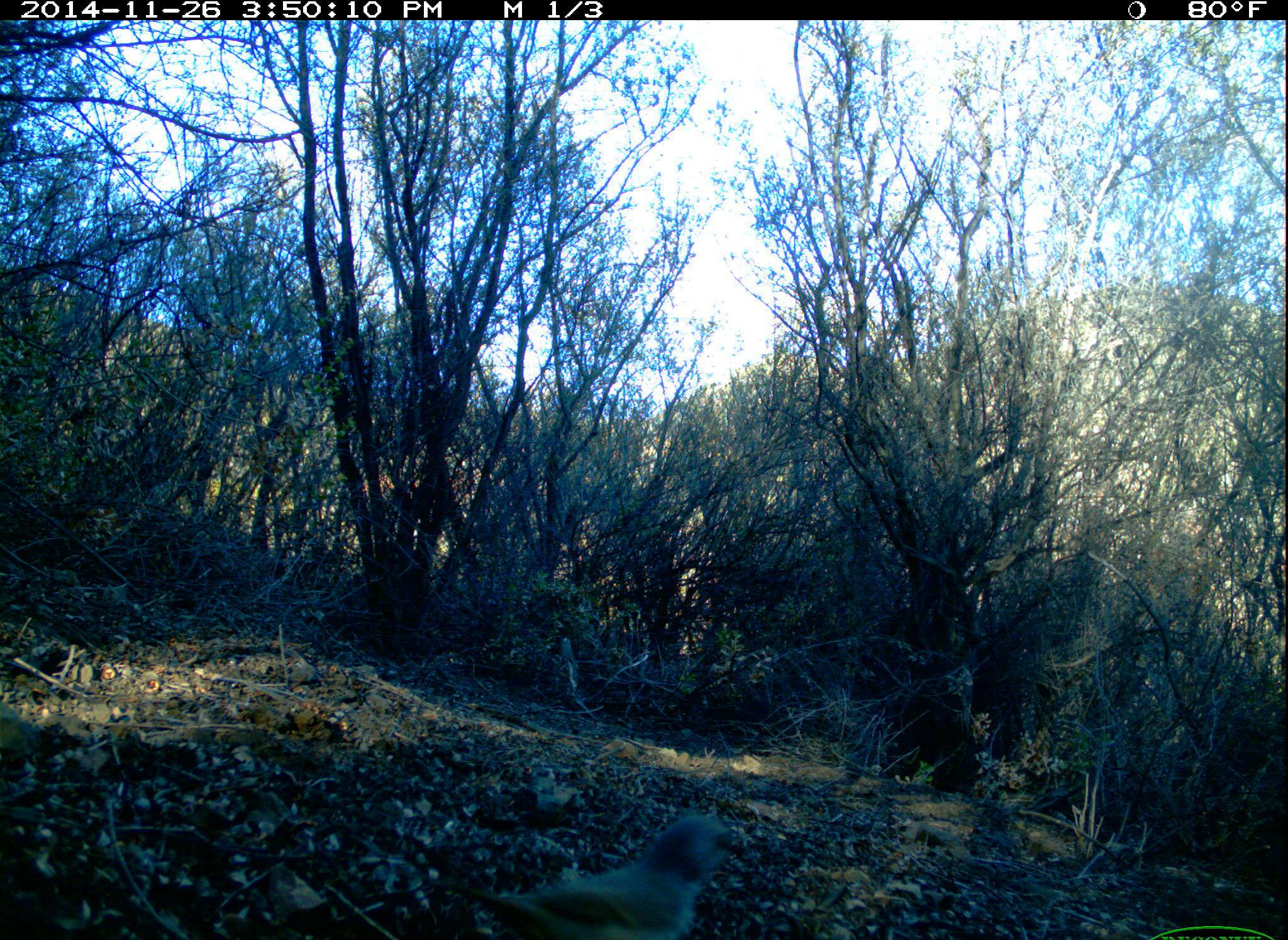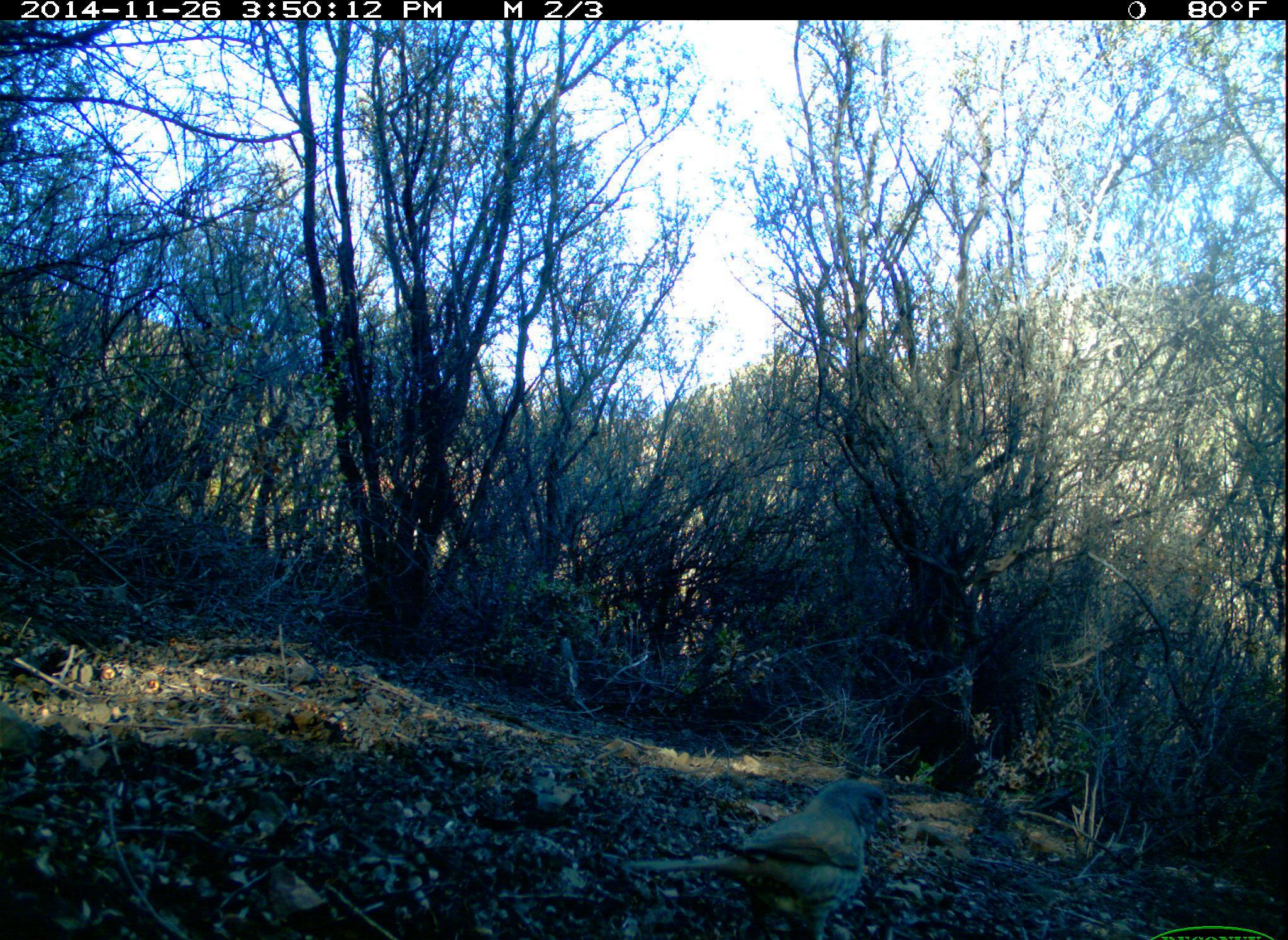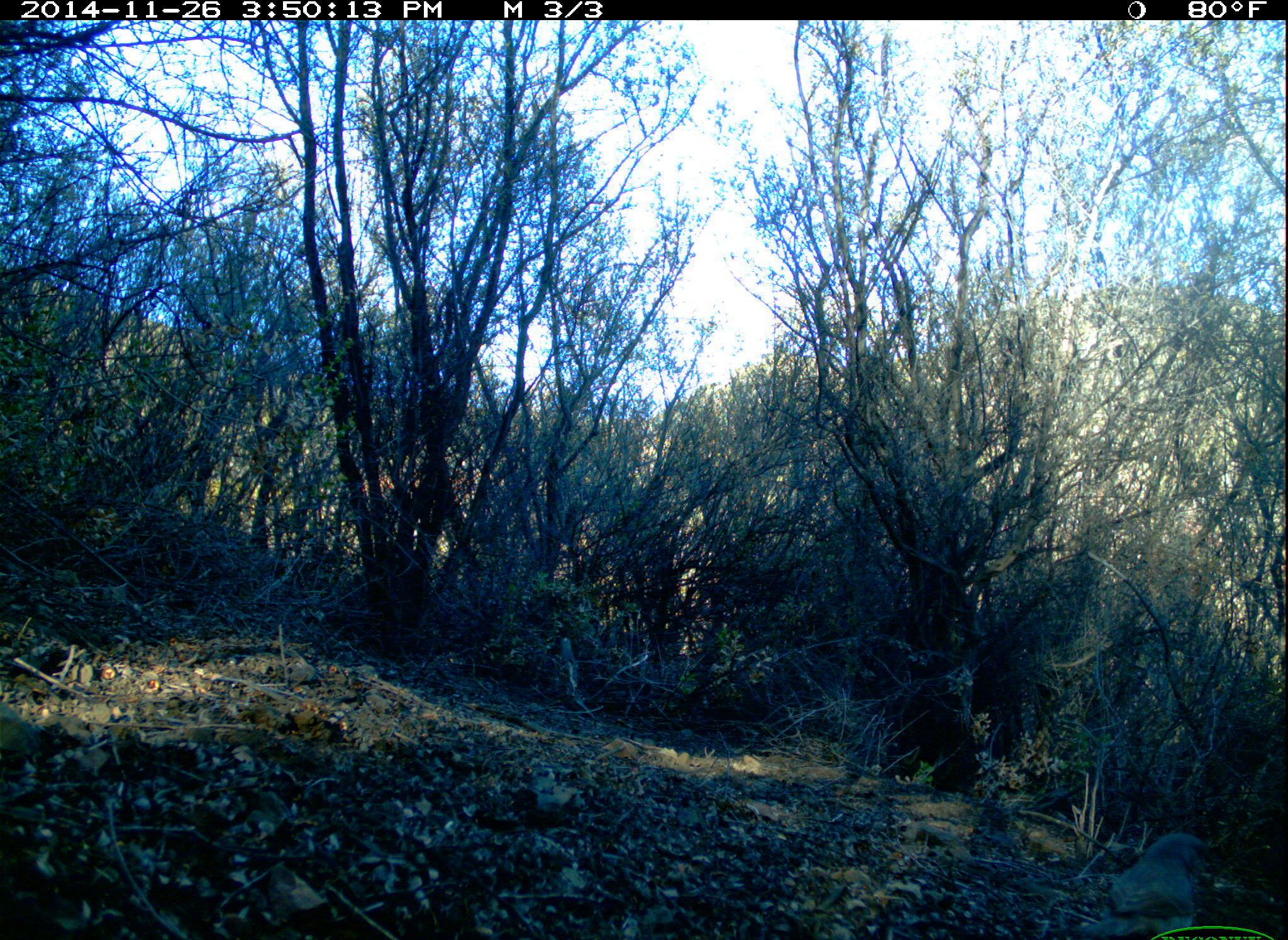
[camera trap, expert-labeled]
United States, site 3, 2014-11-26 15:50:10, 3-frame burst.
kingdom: Animalia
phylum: Chordata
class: Aves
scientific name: Aves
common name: bird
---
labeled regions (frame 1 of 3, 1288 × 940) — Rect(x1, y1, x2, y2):
bird: Rect(428, 813, 752, 938)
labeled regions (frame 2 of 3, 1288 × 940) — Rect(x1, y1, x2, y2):
bird: Rect(620, 779, 895, 940)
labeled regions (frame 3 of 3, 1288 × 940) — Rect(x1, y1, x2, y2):
bird: Rect(1030, 833, 1215, 940)